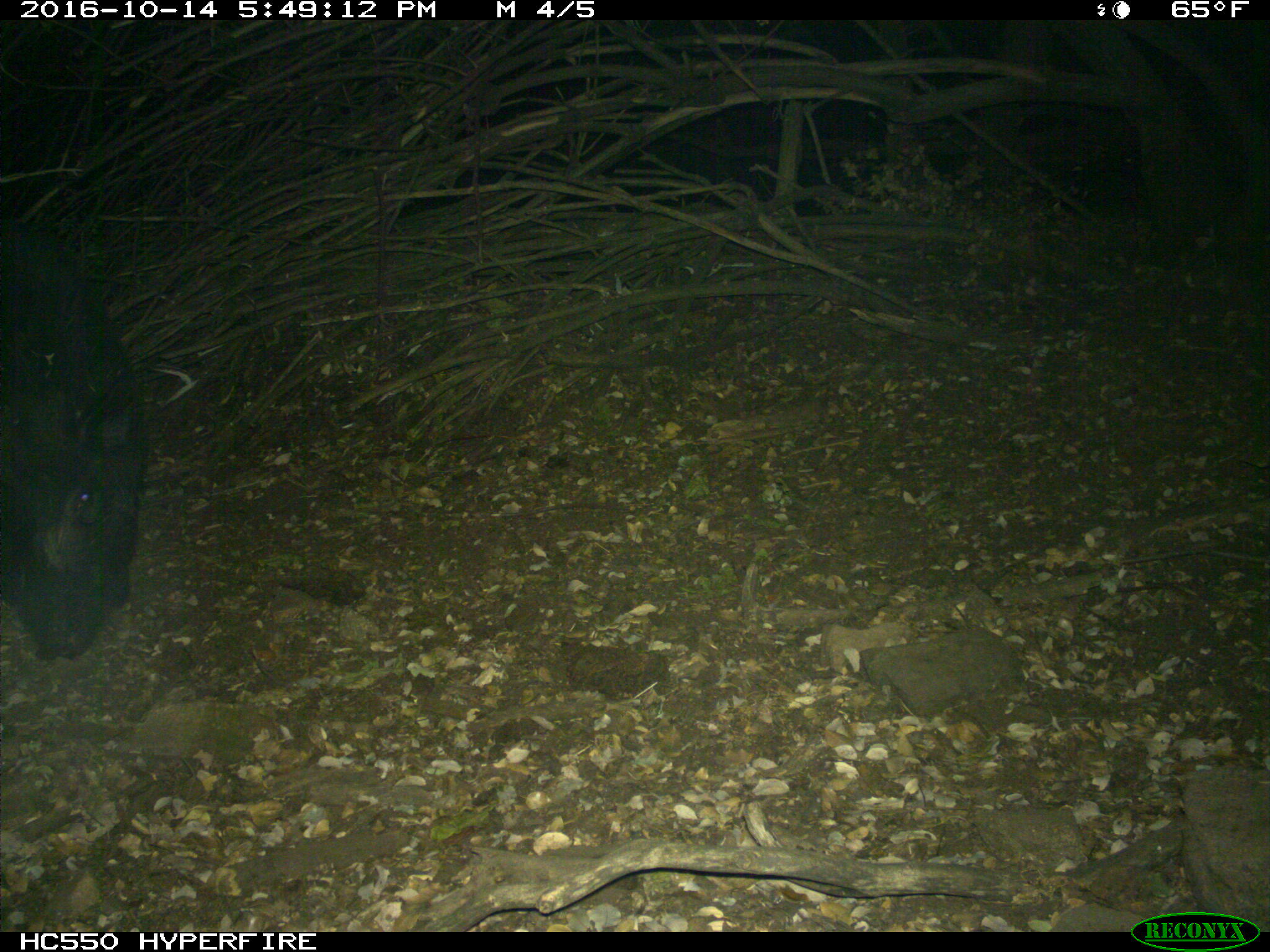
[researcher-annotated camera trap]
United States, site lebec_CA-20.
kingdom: Animalia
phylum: Chordata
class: Mammalia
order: Artiodactyla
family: Suidae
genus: Sus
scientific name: Sus scrofa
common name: wild boar